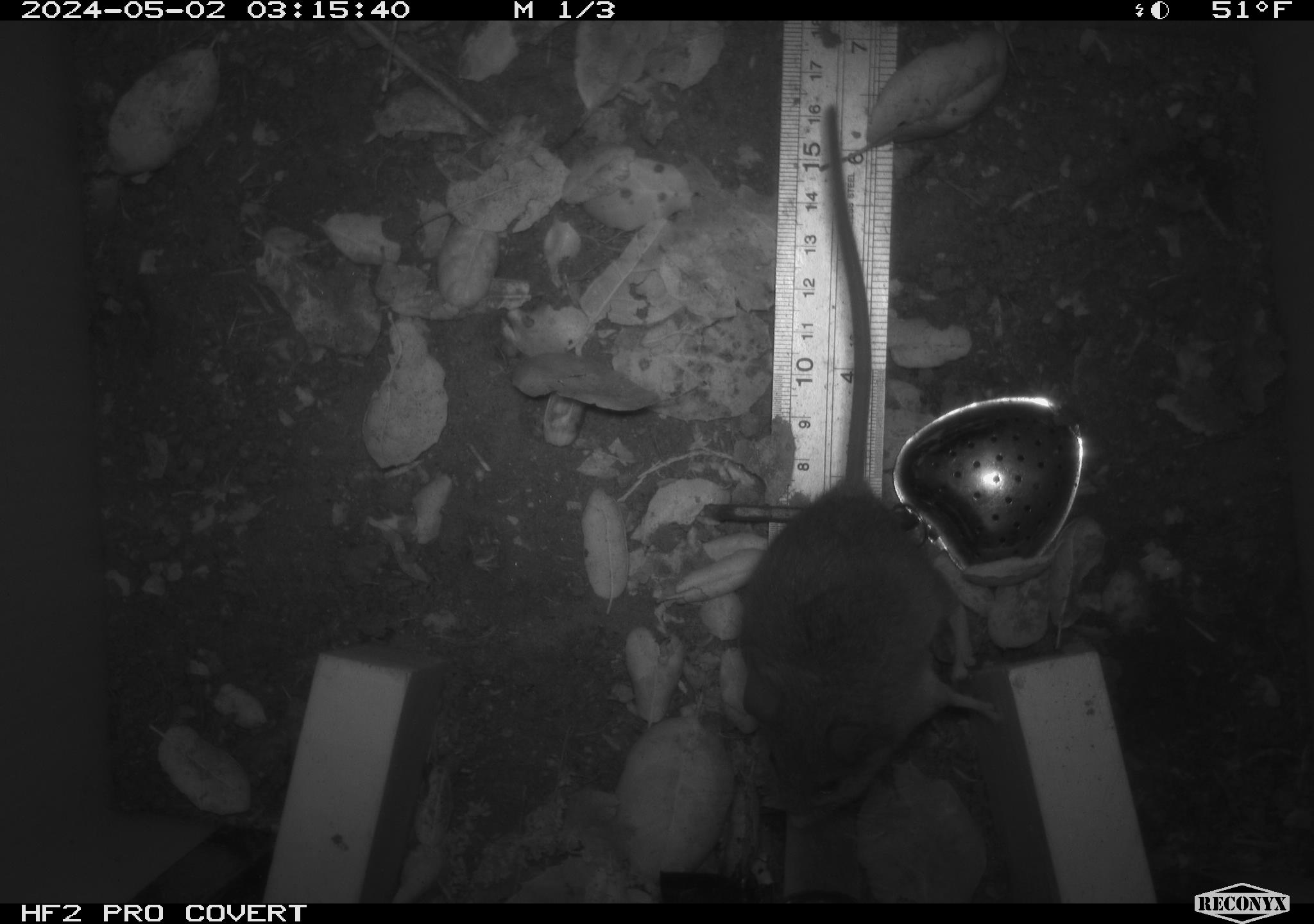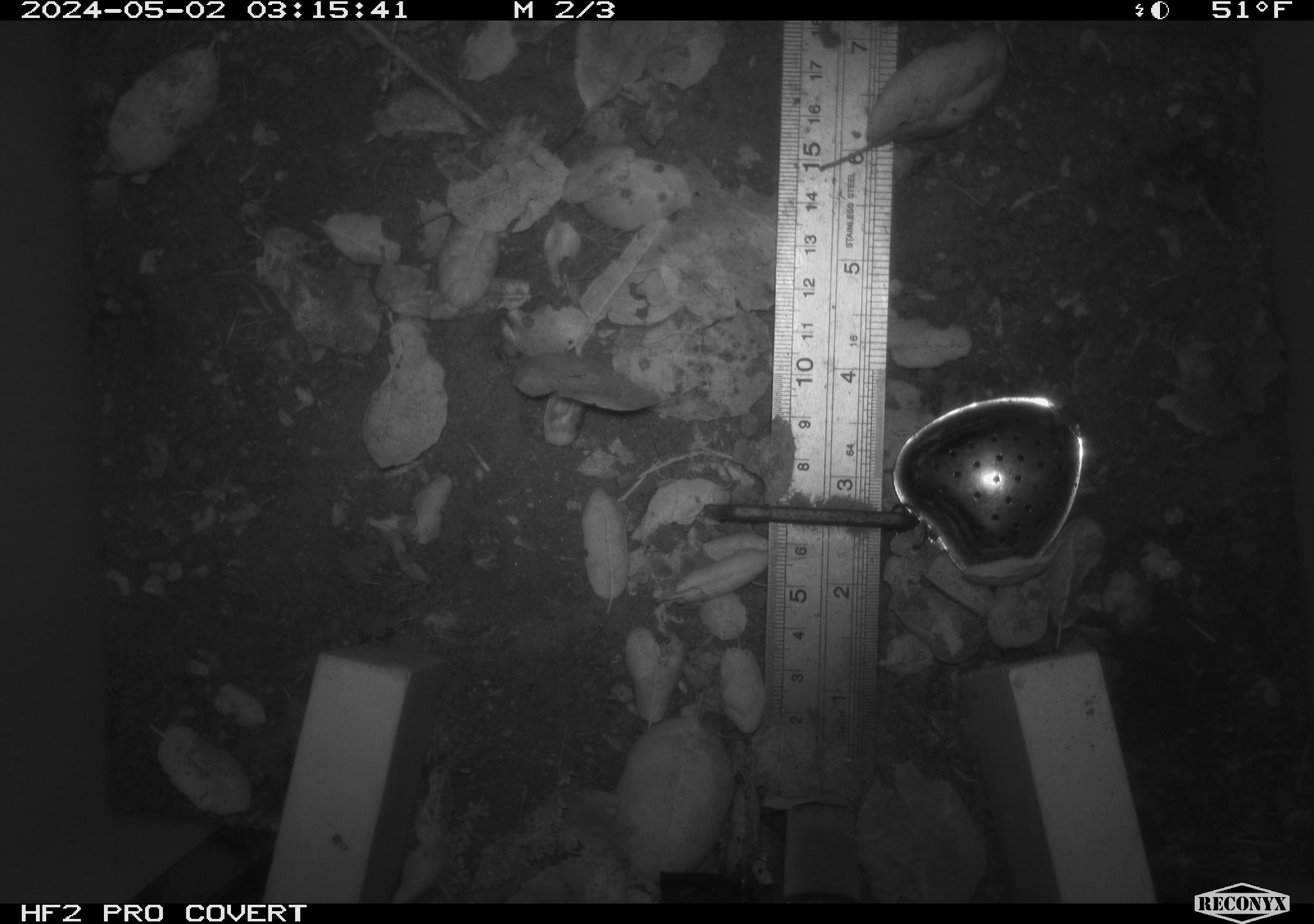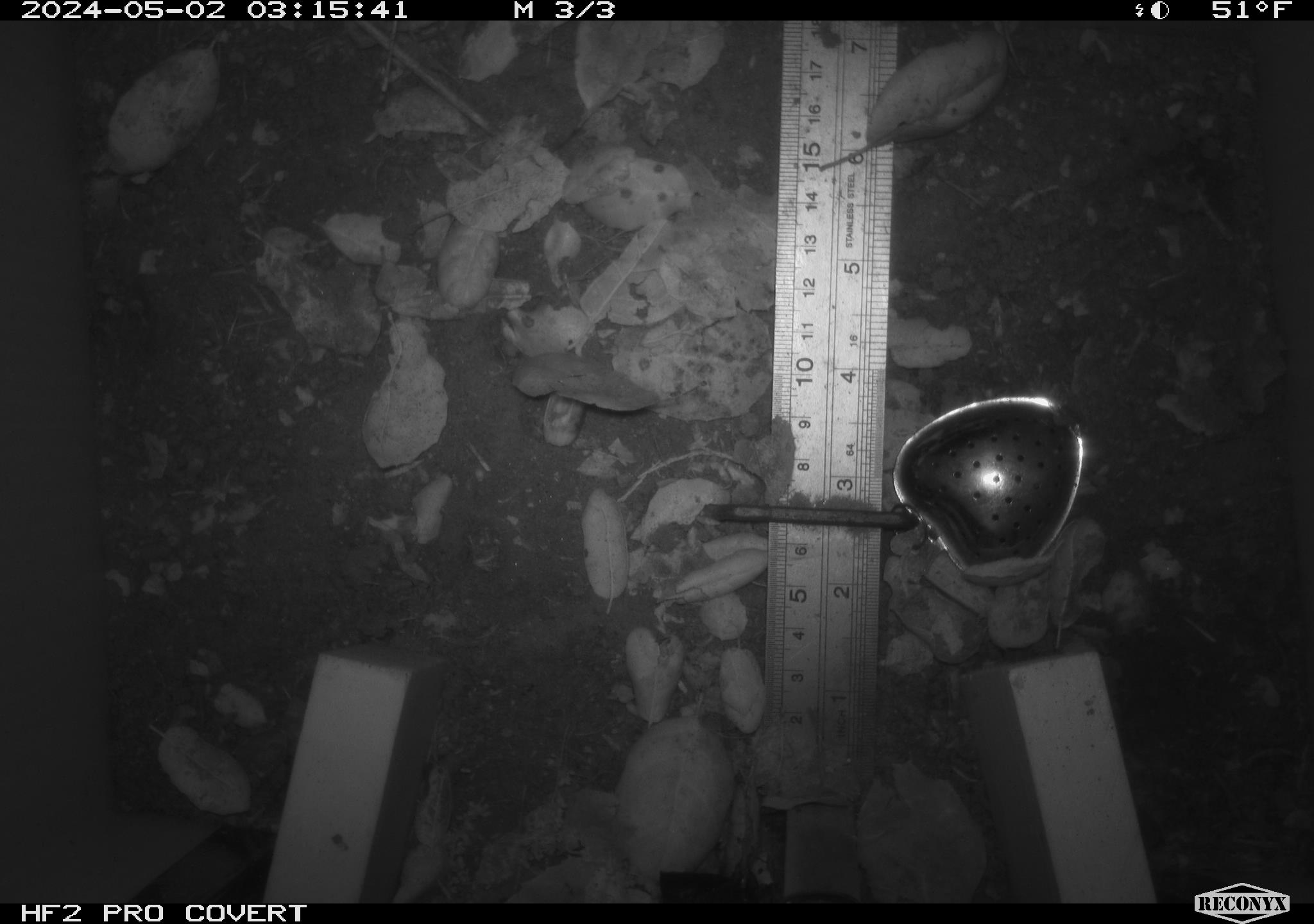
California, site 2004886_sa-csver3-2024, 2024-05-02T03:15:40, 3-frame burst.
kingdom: Animalia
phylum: Chordata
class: Mammalia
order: Rodentia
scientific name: Rodentia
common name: rodent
Rodent (Rodentia).